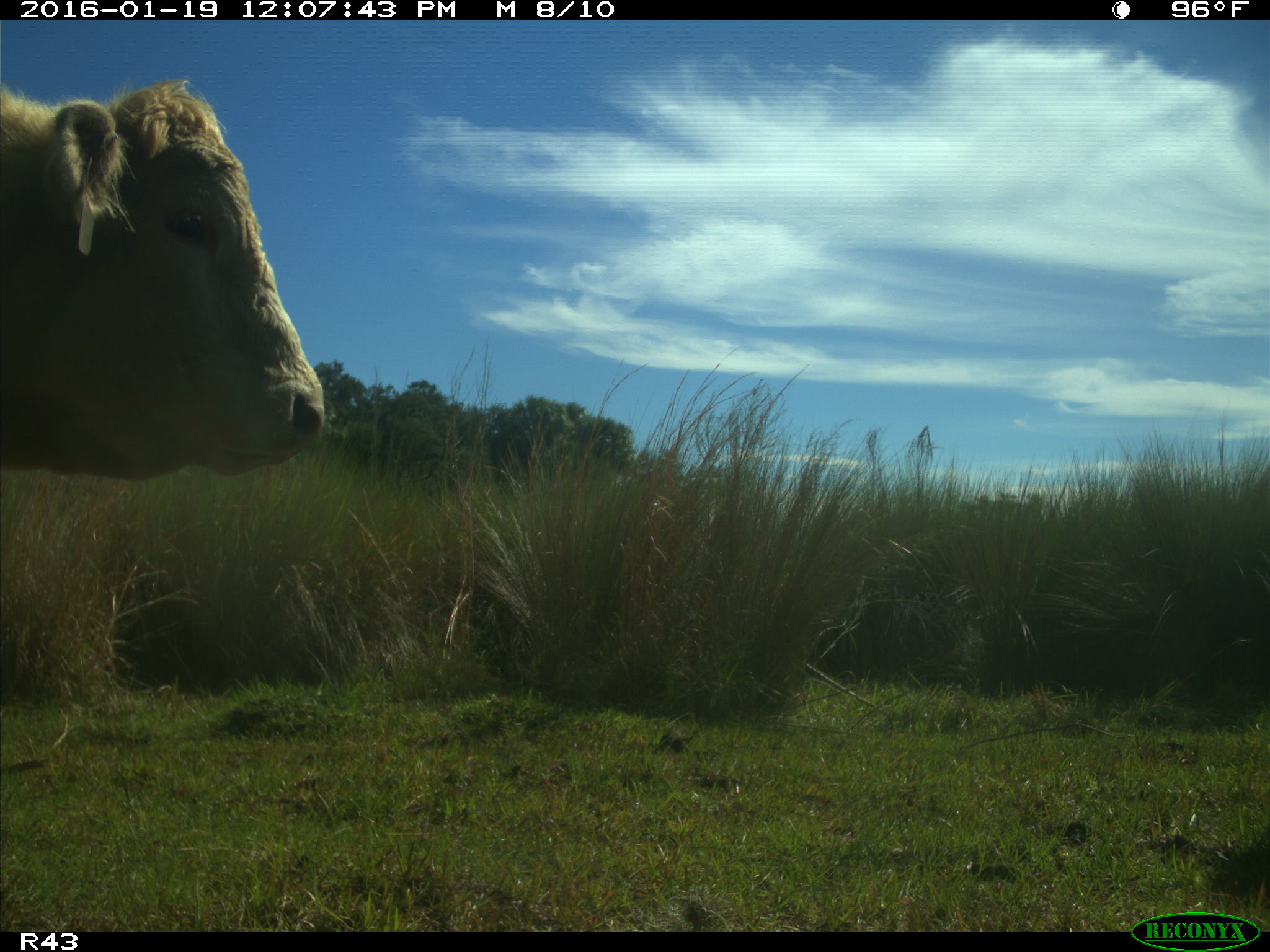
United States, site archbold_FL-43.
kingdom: Animalia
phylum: Chordata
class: Mammalia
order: Artiodactyla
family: Bovidae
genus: Bos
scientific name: Bos taurus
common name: domestic cow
Bos taurus (domestic cow).